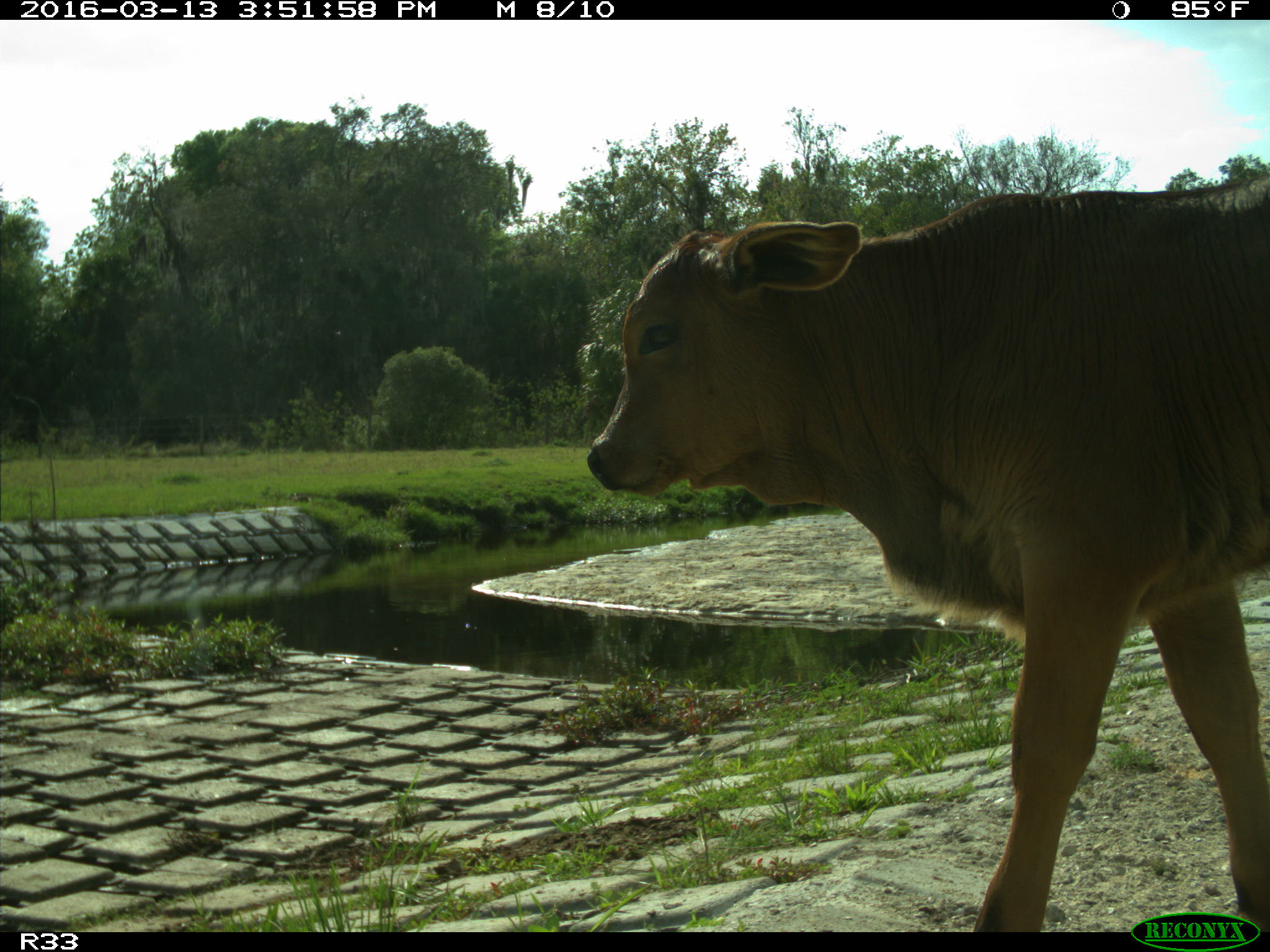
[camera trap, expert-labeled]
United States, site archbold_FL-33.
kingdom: Animalia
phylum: Chordata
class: Mammalia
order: Artiodactyla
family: Bovidae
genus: Bos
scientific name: Bos taurus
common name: domestic cow